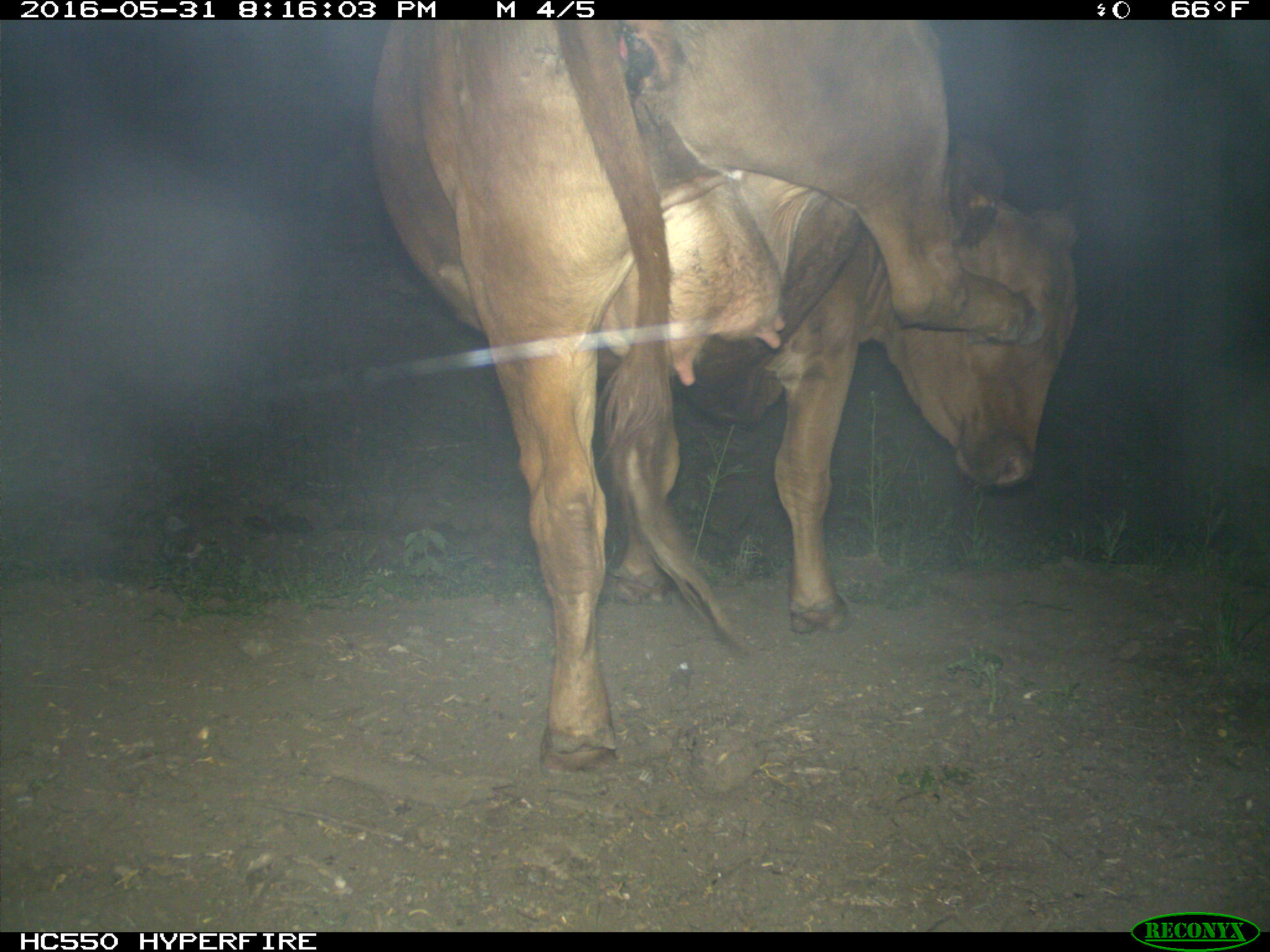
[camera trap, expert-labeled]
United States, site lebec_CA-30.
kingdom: Animalia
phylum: Chordata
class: Mammalia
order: Artiodactyla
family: Bovidae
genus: Bos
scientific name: Bos taurus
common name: domestic cow